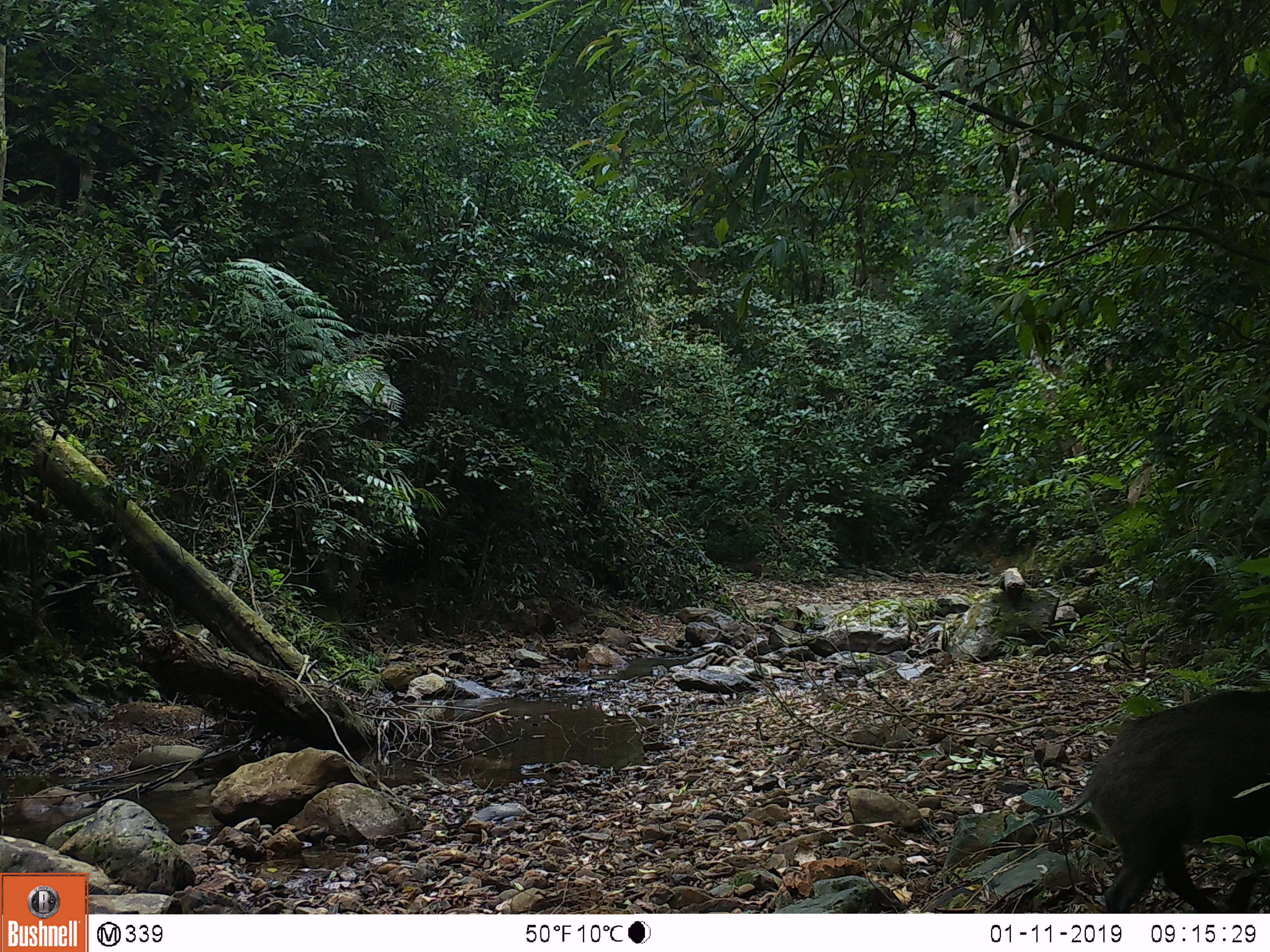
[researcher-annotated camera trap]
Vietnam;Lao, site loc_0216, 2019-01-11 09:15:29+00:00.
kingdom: Animalia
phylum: Chordata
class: Mammalia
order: Artiodactyla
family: Suidae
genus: Sus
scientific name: Sus scrofa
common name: eurasian wild pig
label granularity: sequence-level